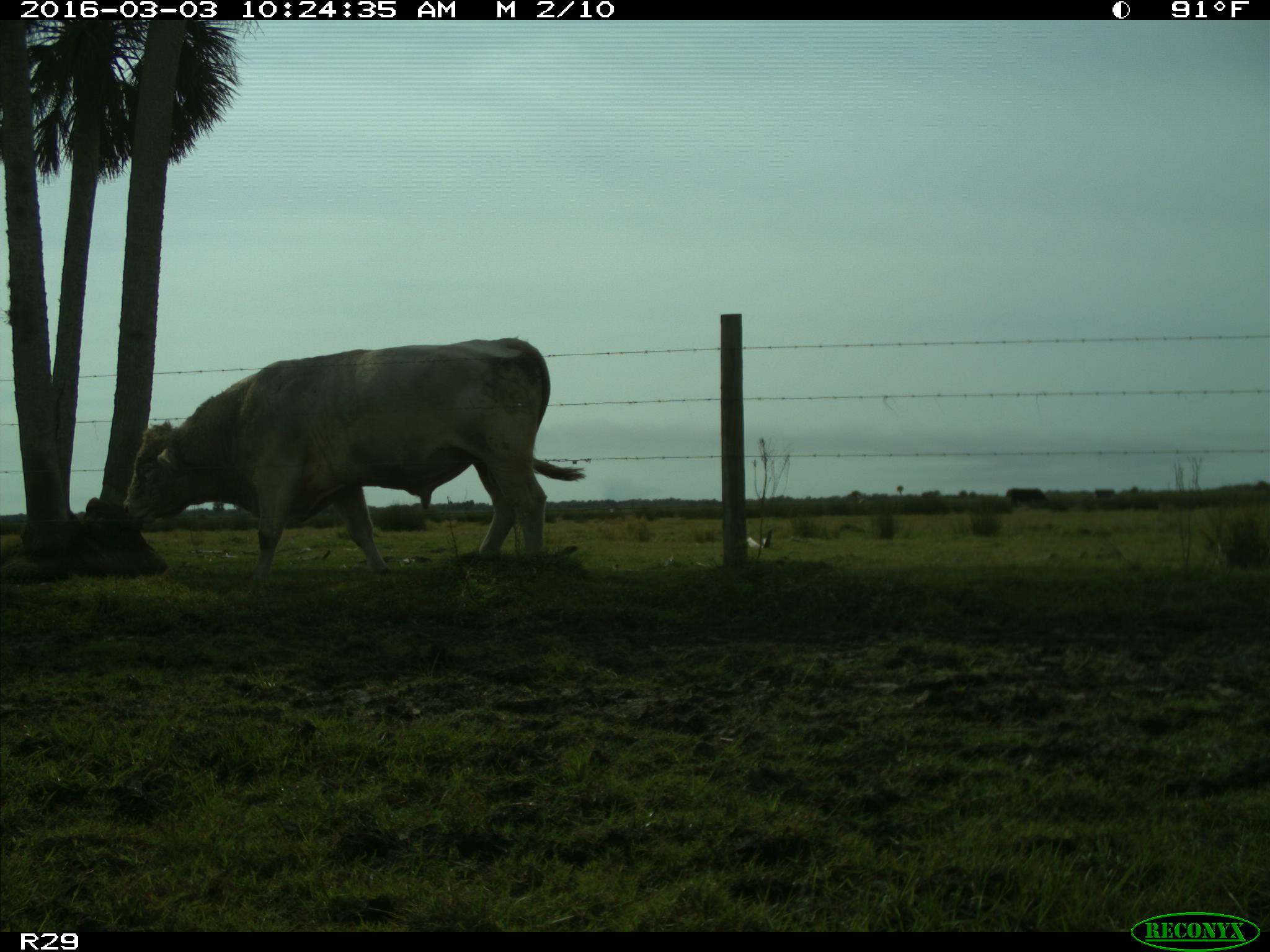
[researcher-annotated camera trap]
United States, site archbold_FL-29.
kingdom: Animalia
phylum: Chordata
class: Mammalia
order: Artiodactyla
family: Bovidae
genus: Bos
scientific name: Bos taurus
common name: domestic cow